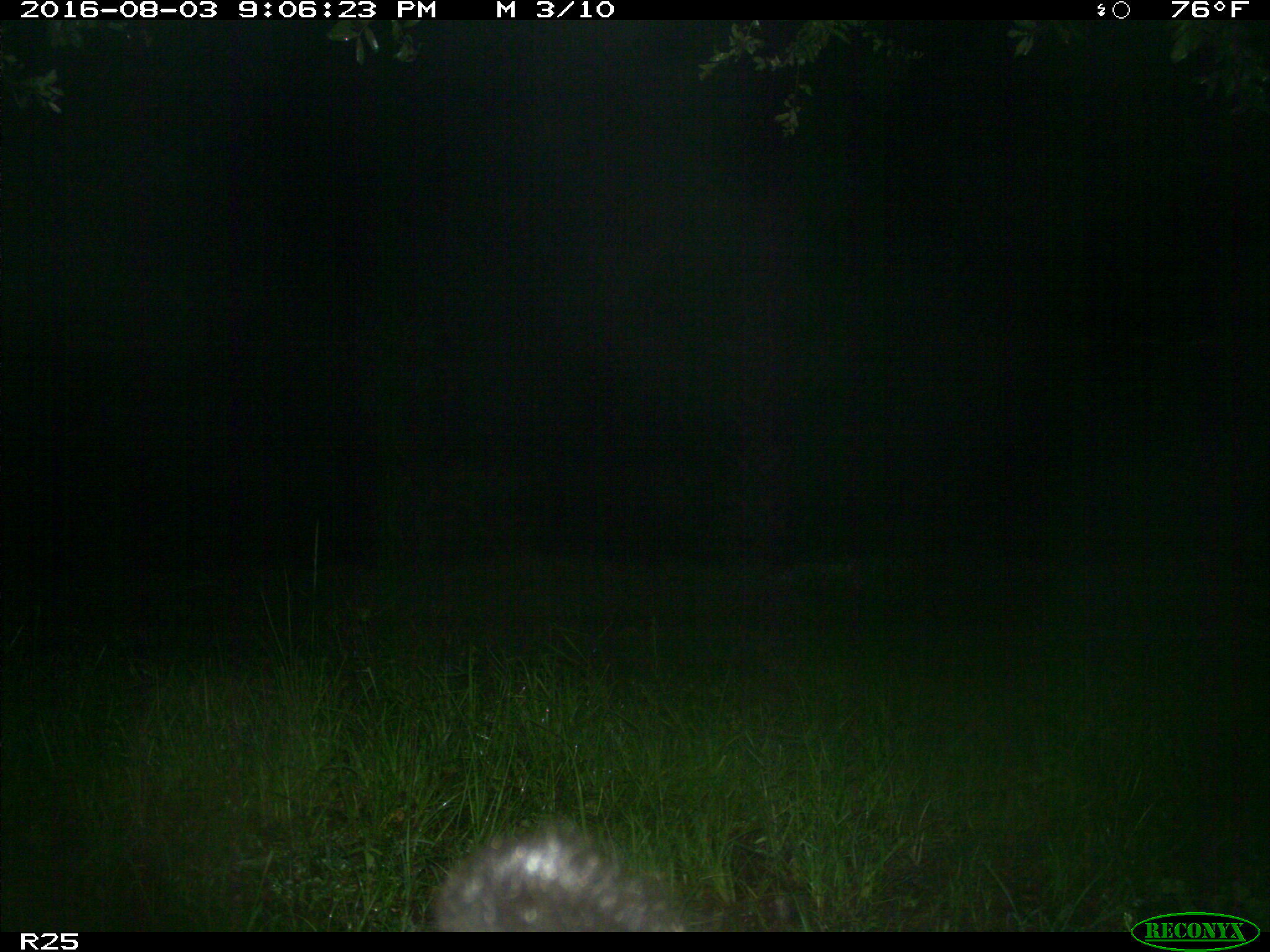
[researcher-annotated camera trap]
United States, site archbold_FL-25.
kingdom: Animalia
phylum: Chordata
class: Mammalia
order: Artiodactyla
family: Bovidae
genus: Bos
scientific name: Bos taurus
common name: domestic cow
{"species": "Bos taurus (domestic cow)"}